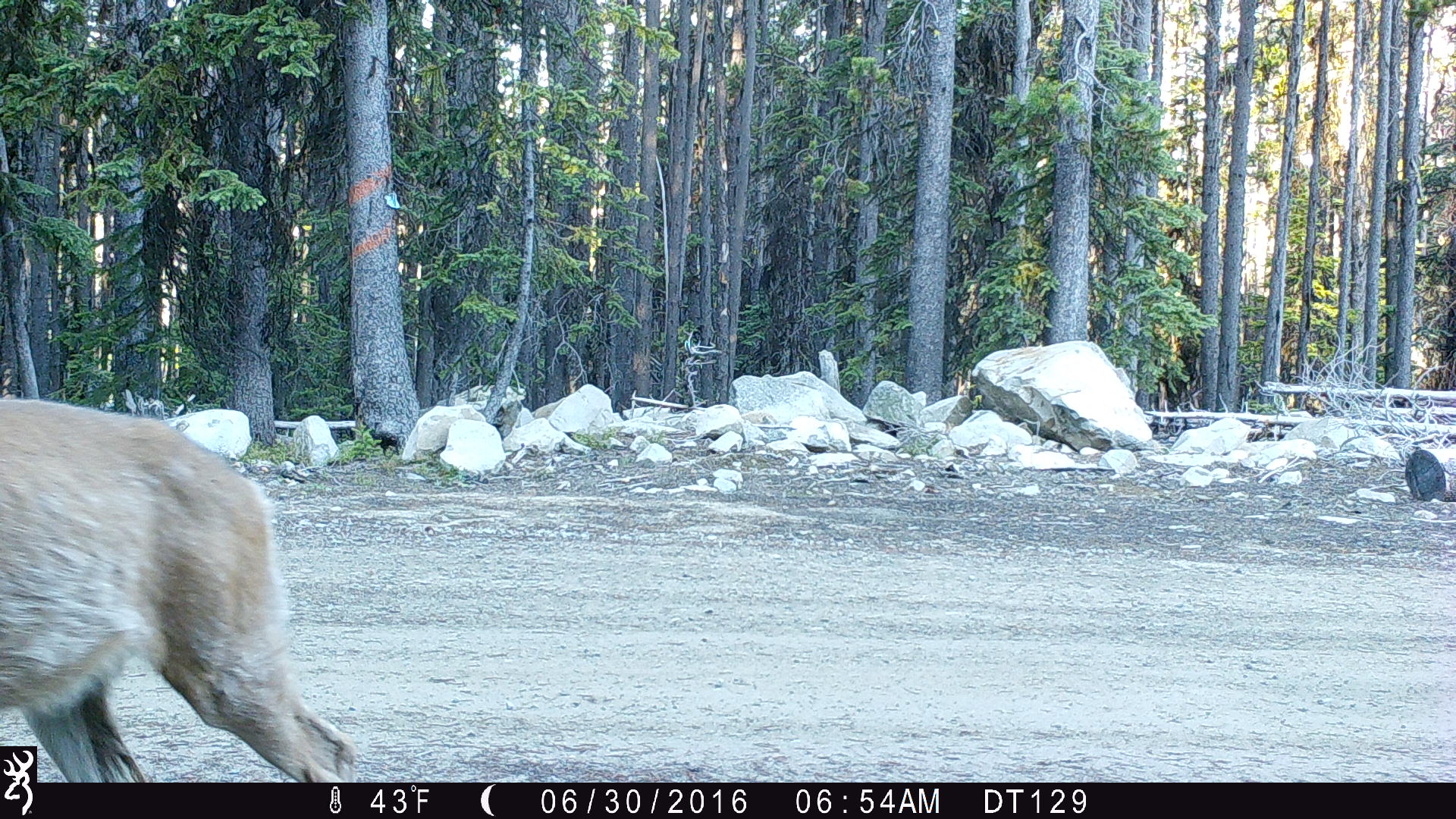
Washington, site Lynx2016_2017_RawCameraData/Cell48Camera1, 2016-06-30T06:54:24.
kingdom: Animalia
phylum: Chordata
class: Mammalia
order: Artiodactyla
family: Cervidae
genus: Odocoileus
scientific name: Odocoileus hemionus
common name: mule deer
Odocoileus hemionus (mule deer). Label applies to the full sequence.